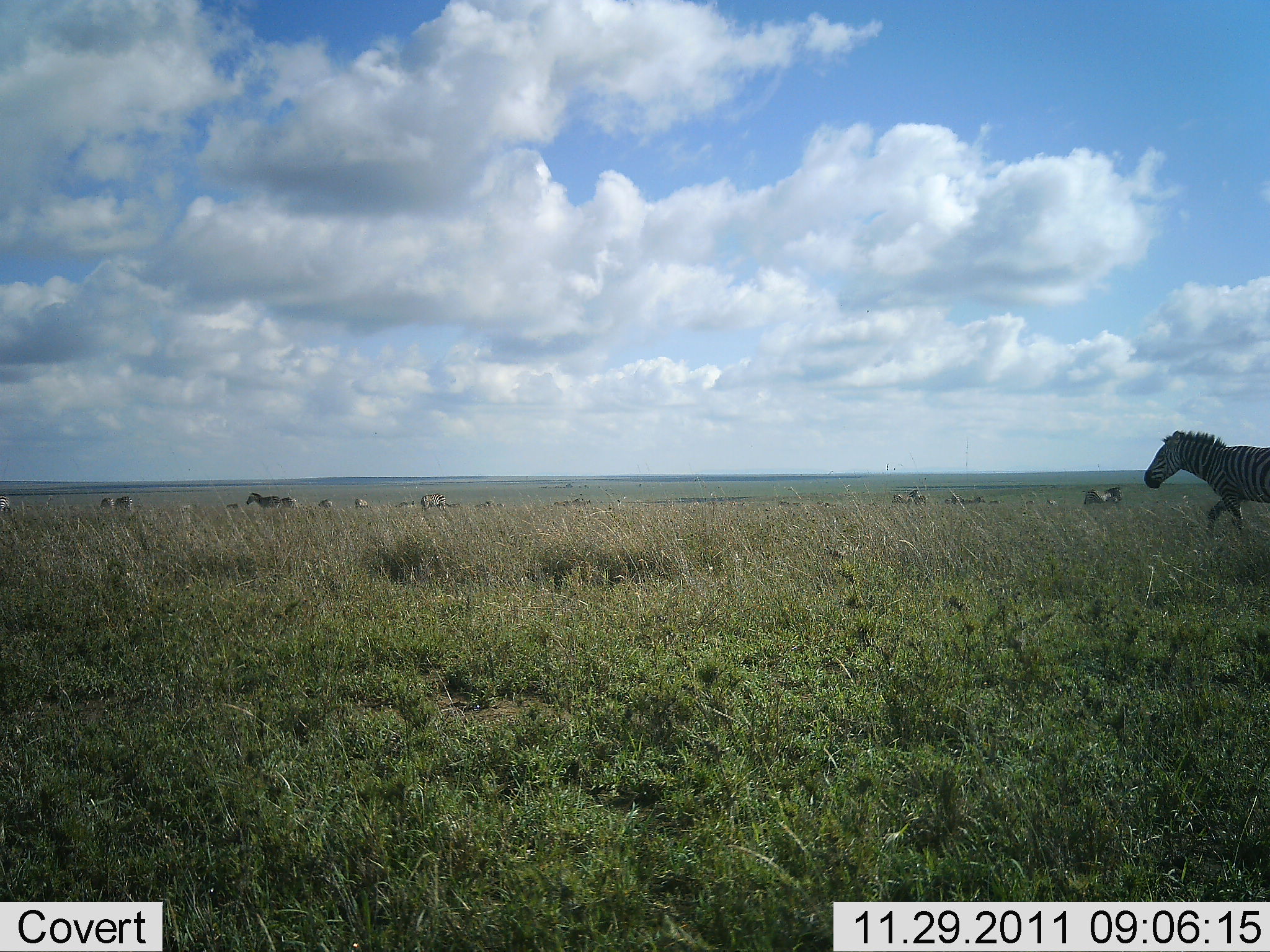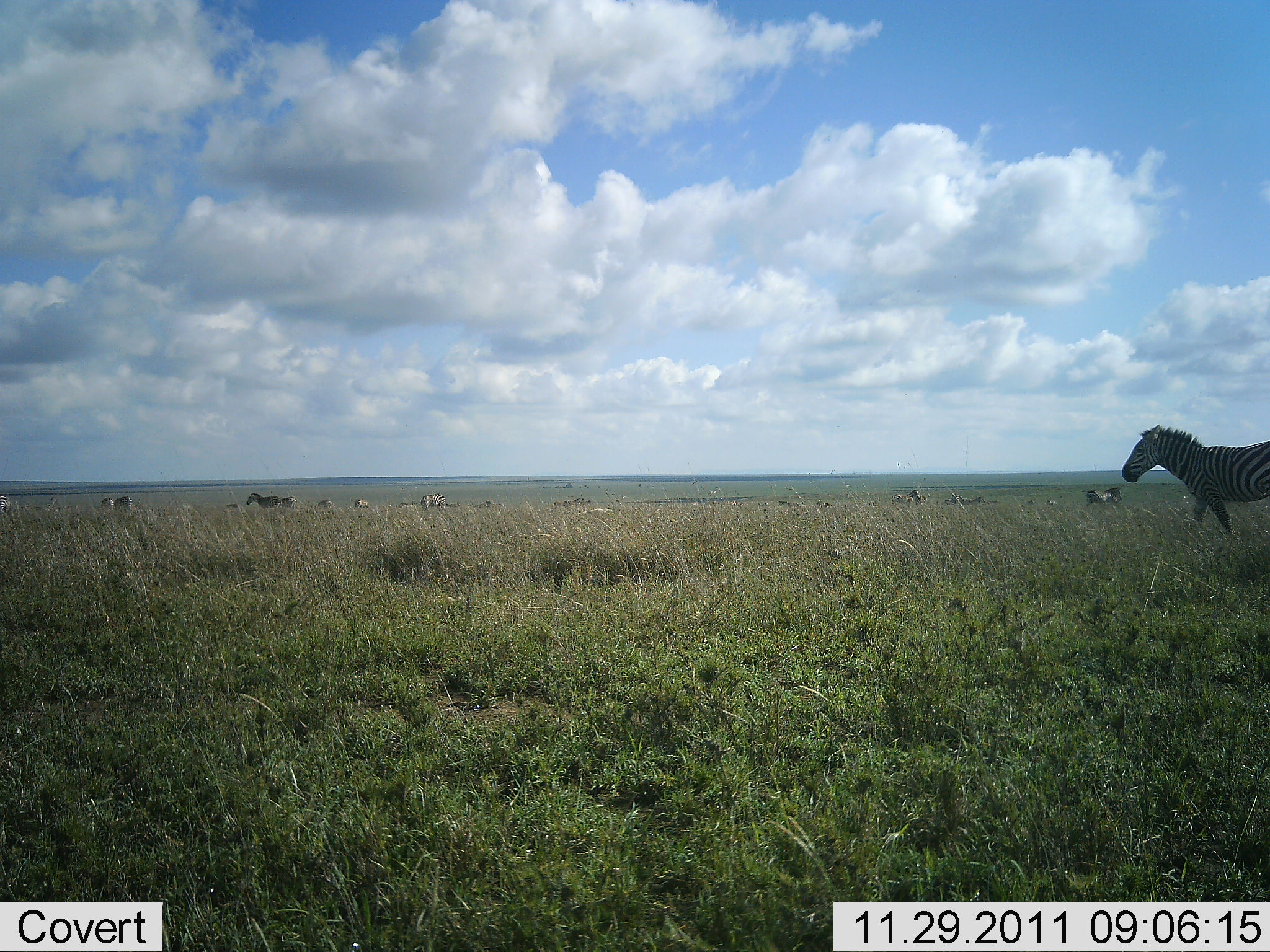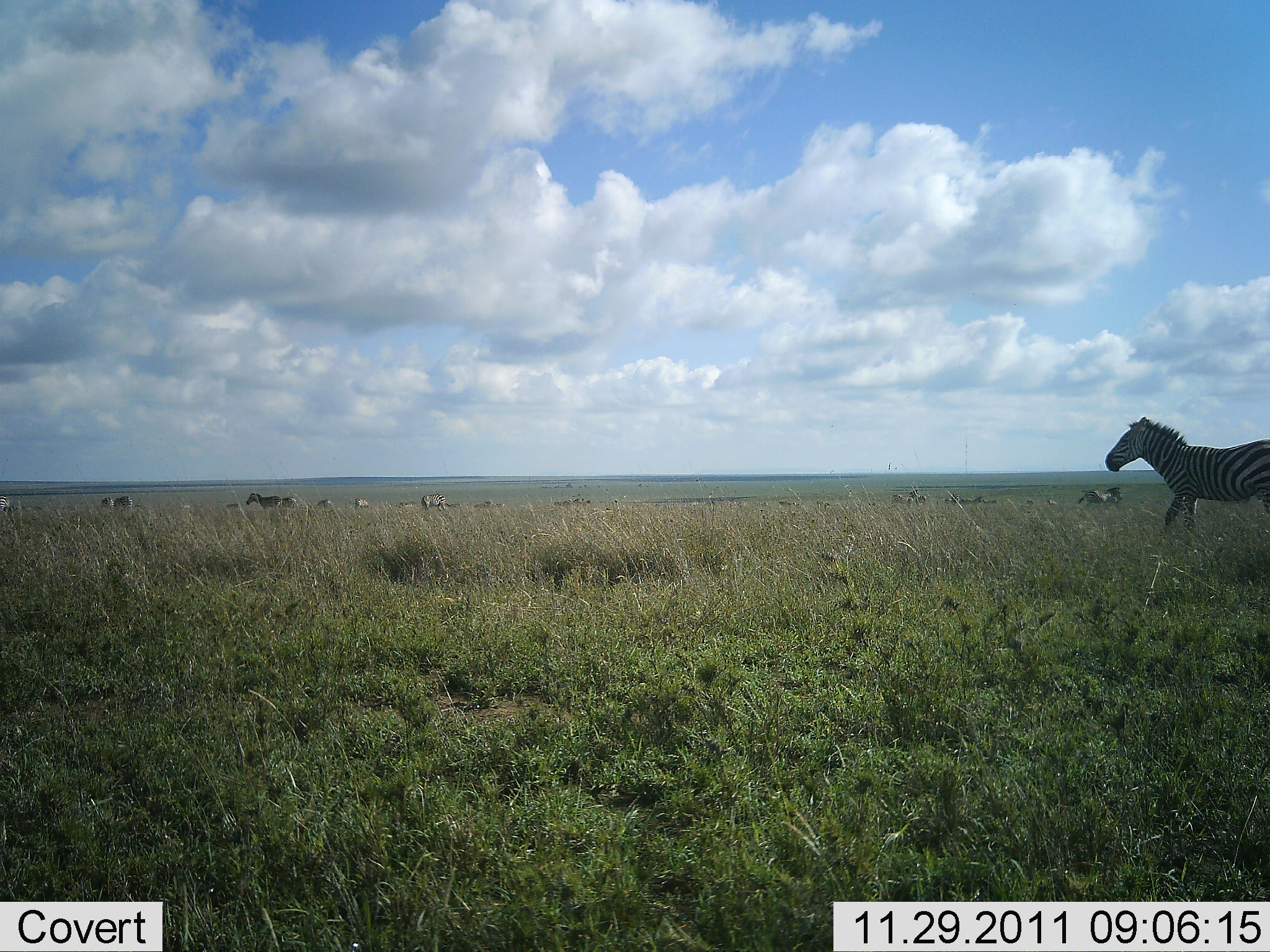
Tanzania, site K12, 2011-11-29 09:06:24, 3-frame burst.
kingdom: Animalia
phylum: Chordata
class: Mammalia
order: Perissodactyla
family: Equidae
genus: Equus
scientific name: Equus quagga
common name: plains zebra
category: zebra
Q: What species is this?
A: Zebra (plains zebra) (Equus quagga).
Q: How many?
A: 3.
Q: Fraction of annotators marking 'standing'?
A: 29%.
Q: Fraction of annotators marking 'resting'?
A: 7%.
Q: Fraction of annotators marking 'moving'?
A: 86%.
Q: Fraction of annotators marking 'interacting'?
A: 7%.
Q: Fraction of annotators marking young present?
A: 0%.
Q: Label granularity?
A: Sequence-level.